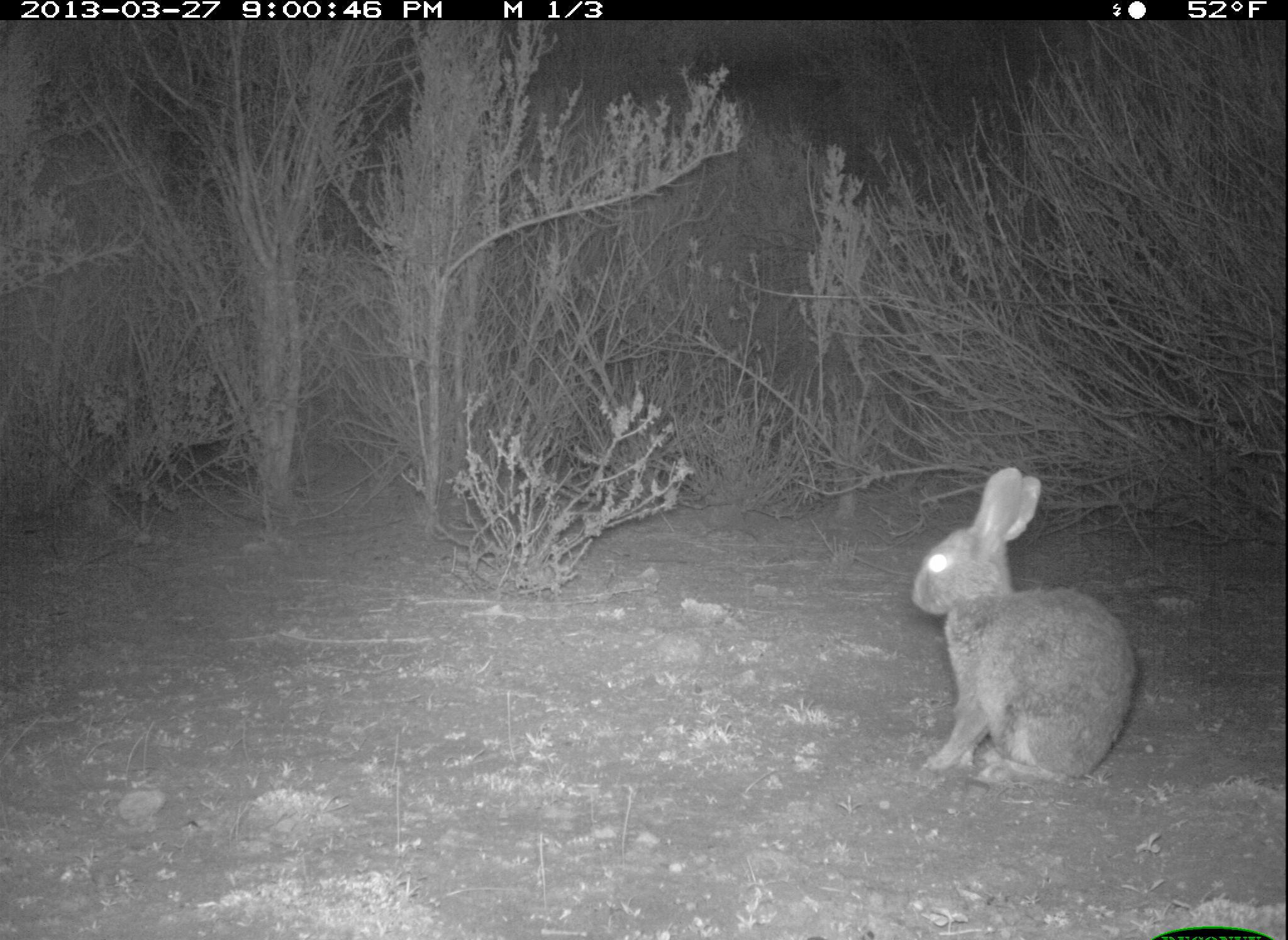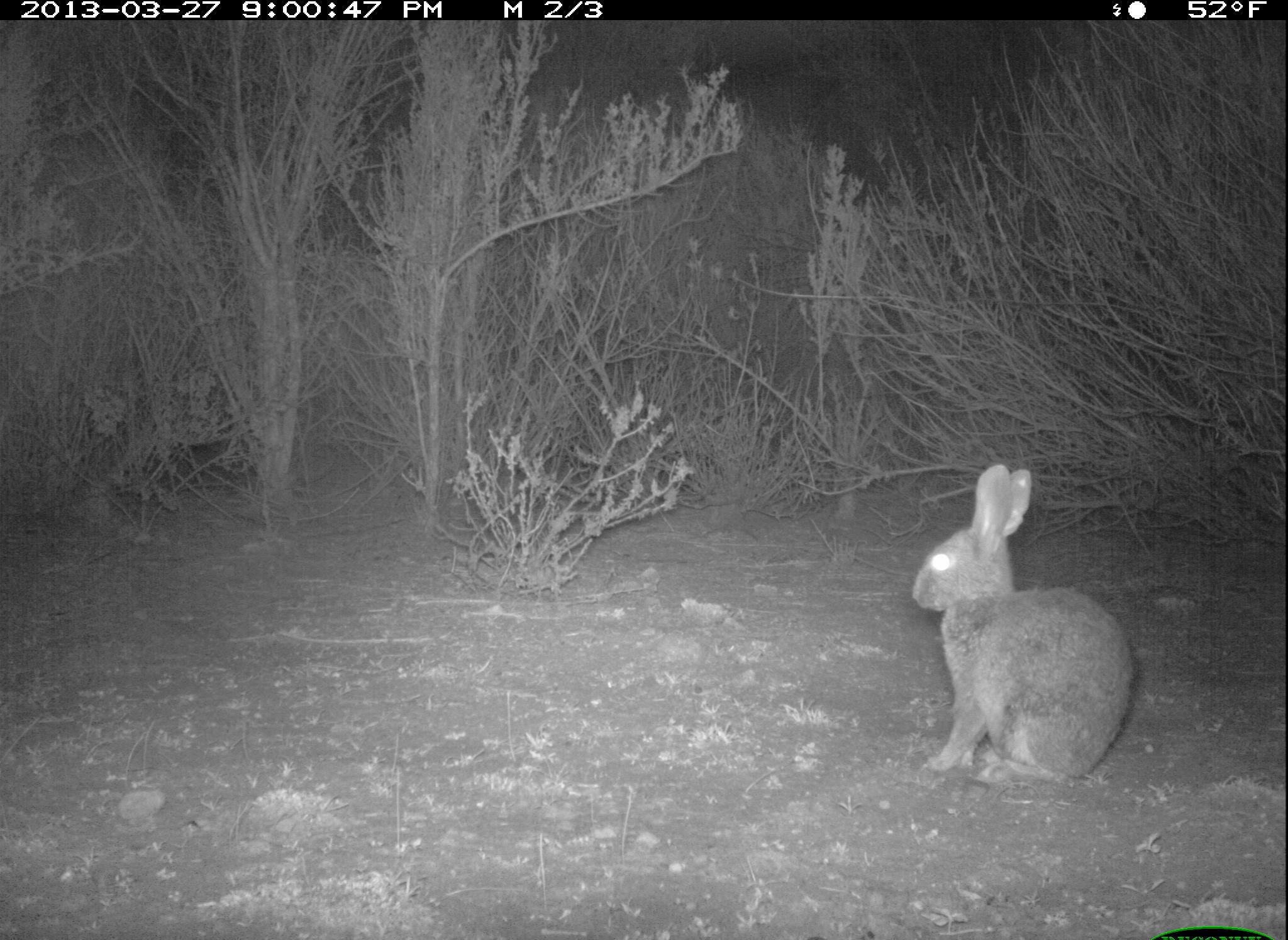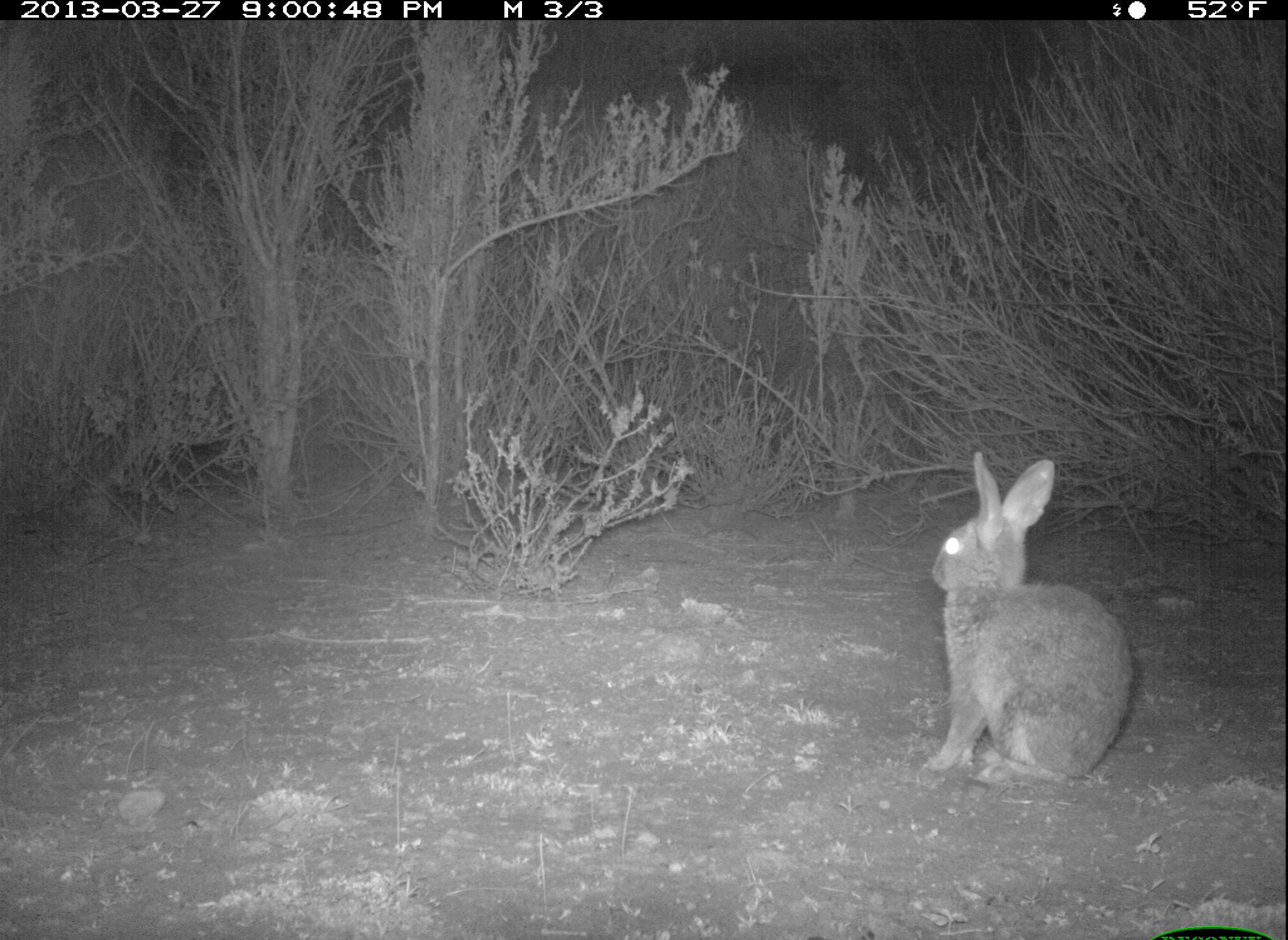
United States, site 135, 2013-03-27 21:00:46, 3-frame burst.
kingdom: Animalia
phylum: Chordata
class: Mammalia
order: Lagomorpha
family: Leporidae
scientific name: Leporidae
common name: rabbits and hares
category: rabbit